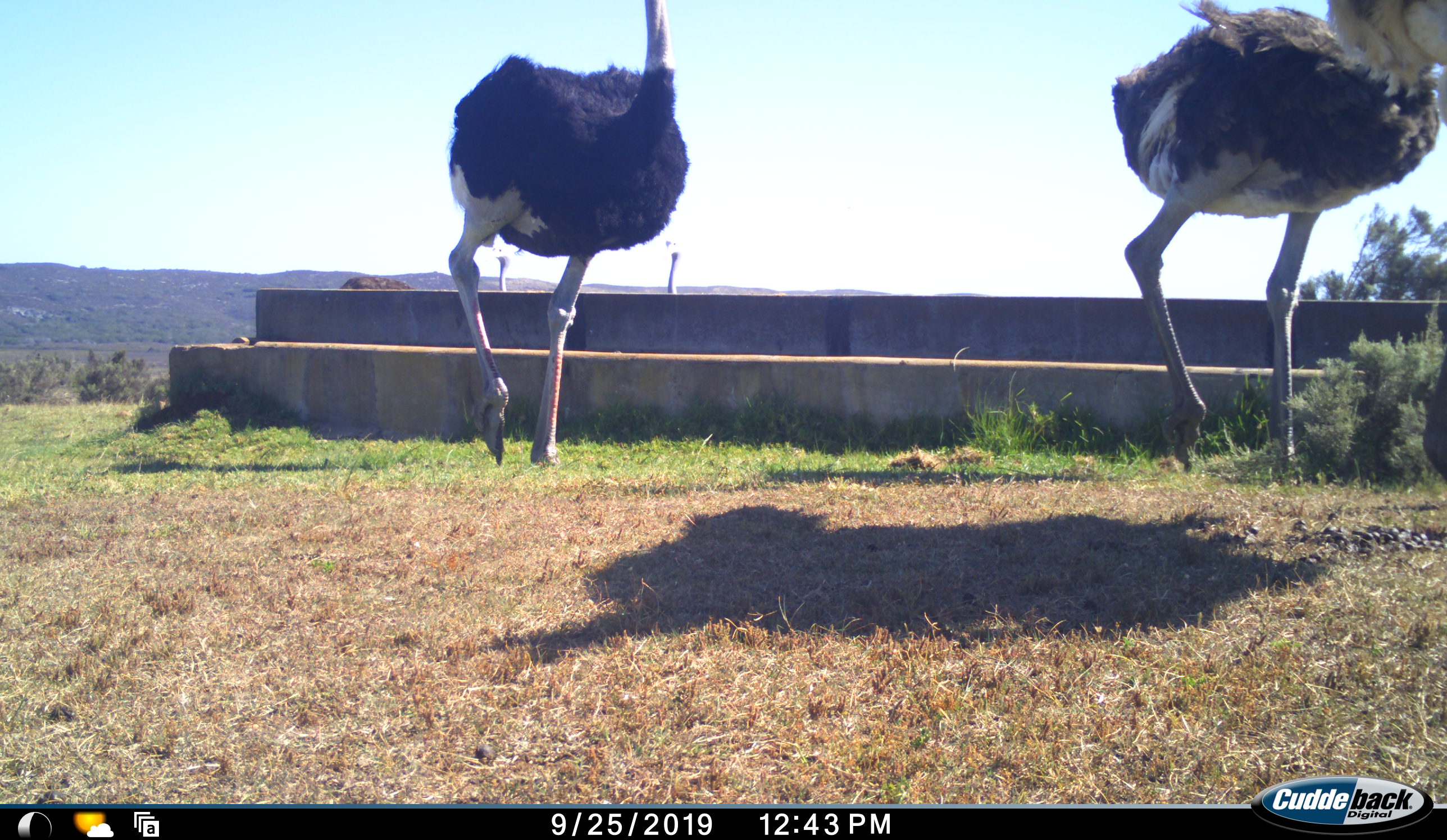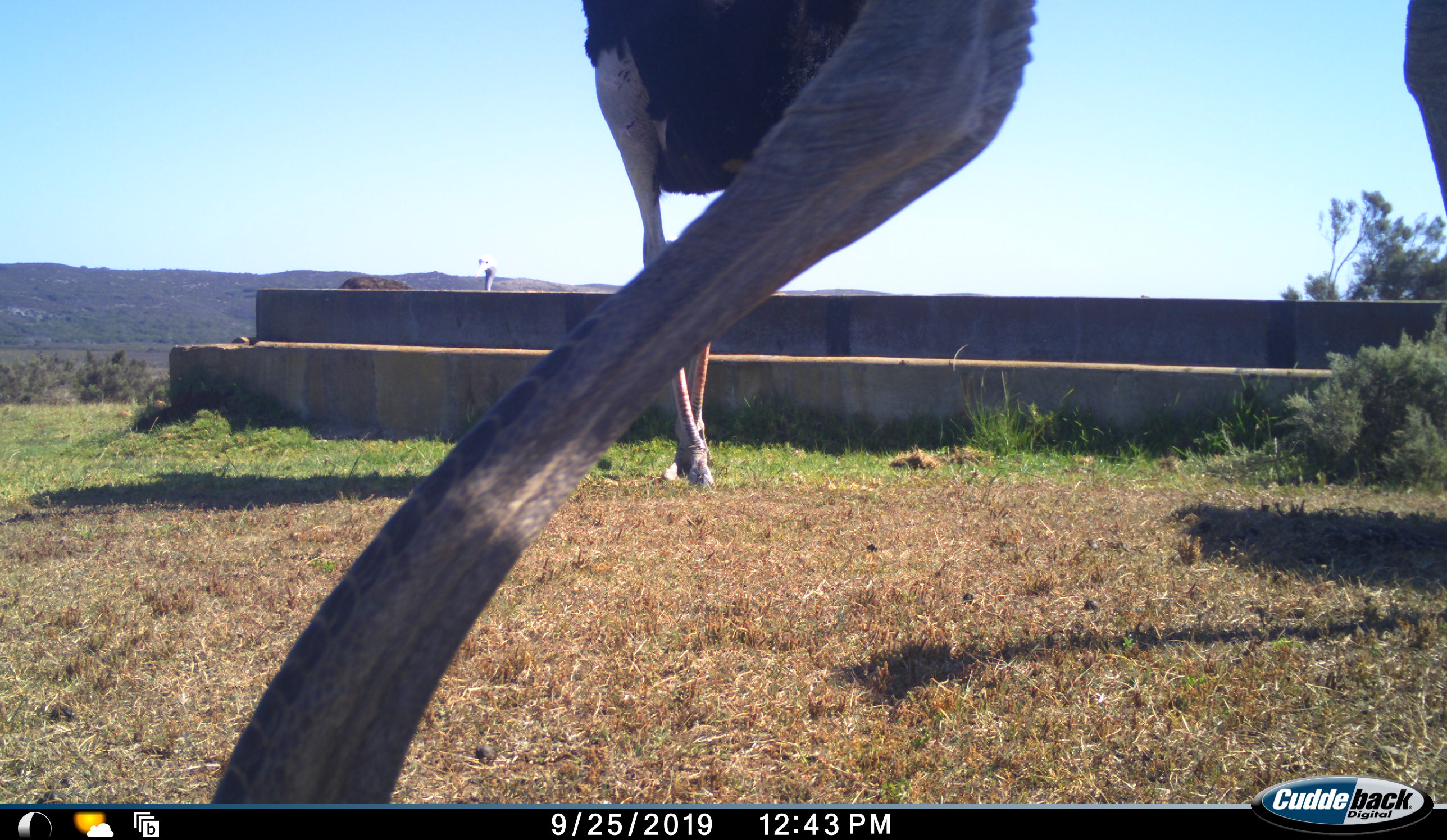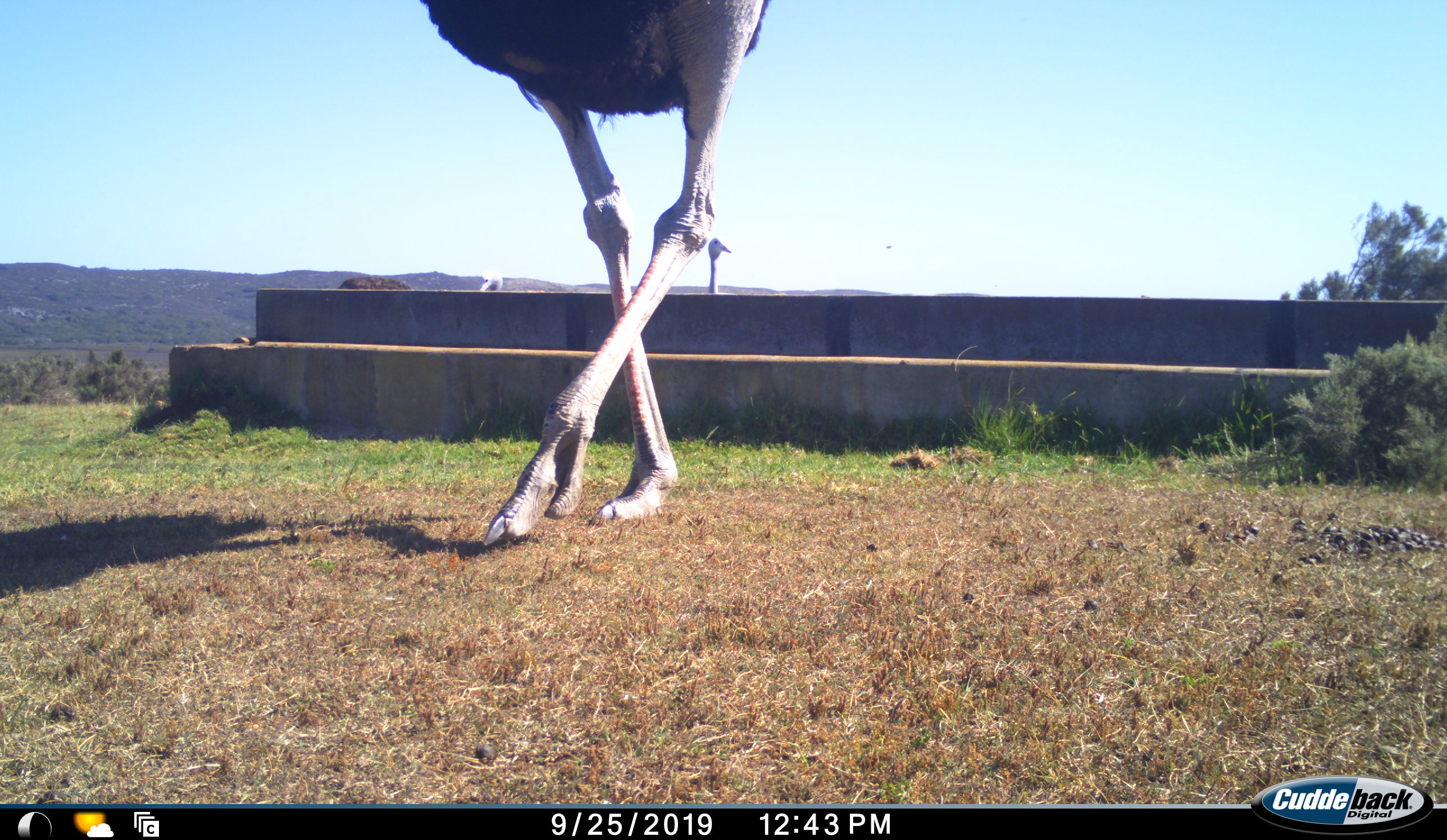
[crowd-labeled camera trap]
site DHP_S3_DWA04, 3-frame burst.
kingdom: Animalia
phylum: Chordata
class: Aves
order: Struthioniformes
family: Struthionidae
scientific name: Struthionidae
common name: ostrich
Ostrich (Struthionidae), count 4. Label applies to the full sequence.